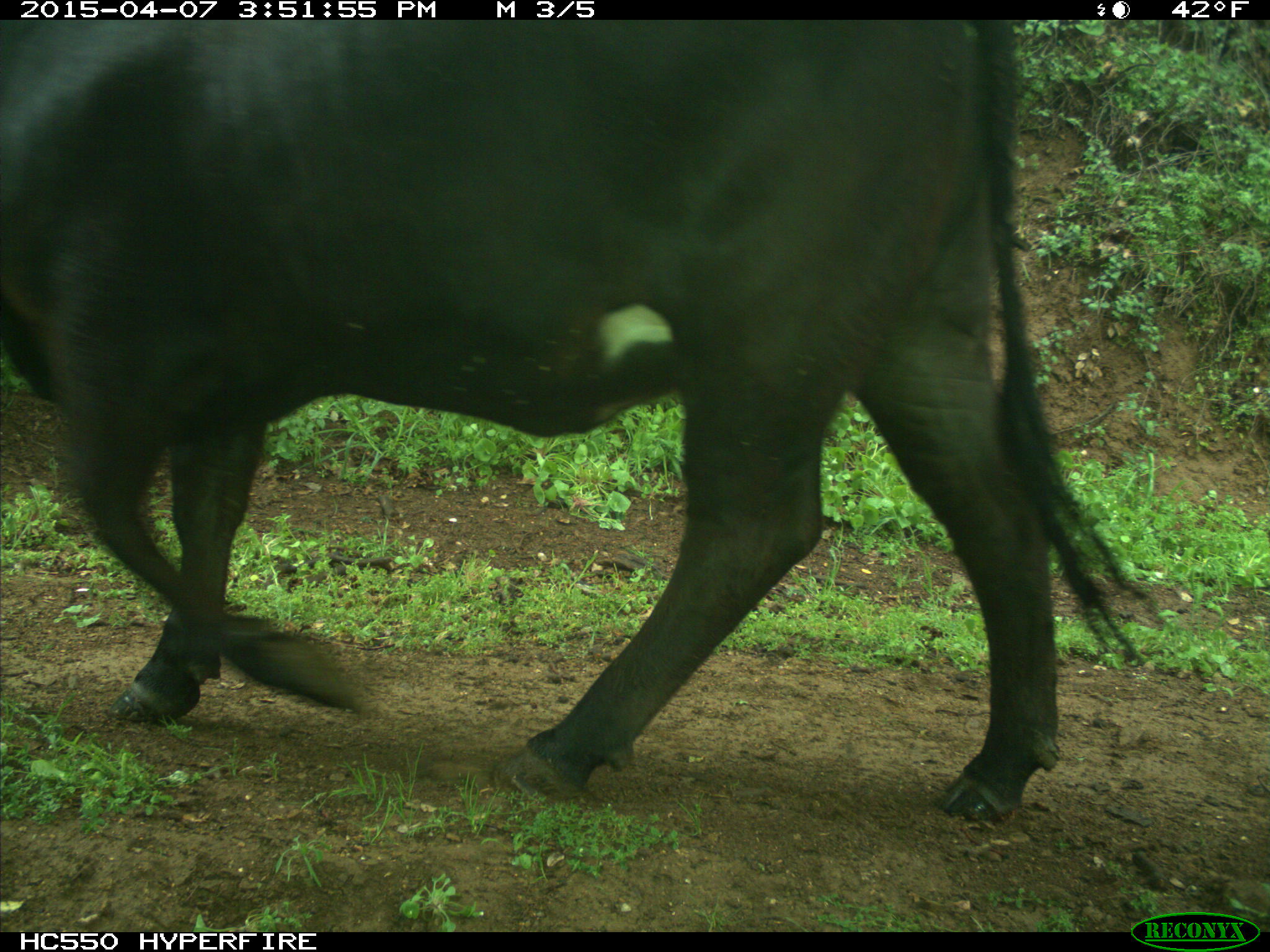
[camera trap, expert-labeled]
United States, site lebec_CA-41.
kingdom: Animalia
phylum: Chordata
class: Mammalia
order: Artiodactyla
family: Bovidae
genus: Bos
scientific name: Bos taurus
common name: domestic cow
Bos taurus (domestic cow).